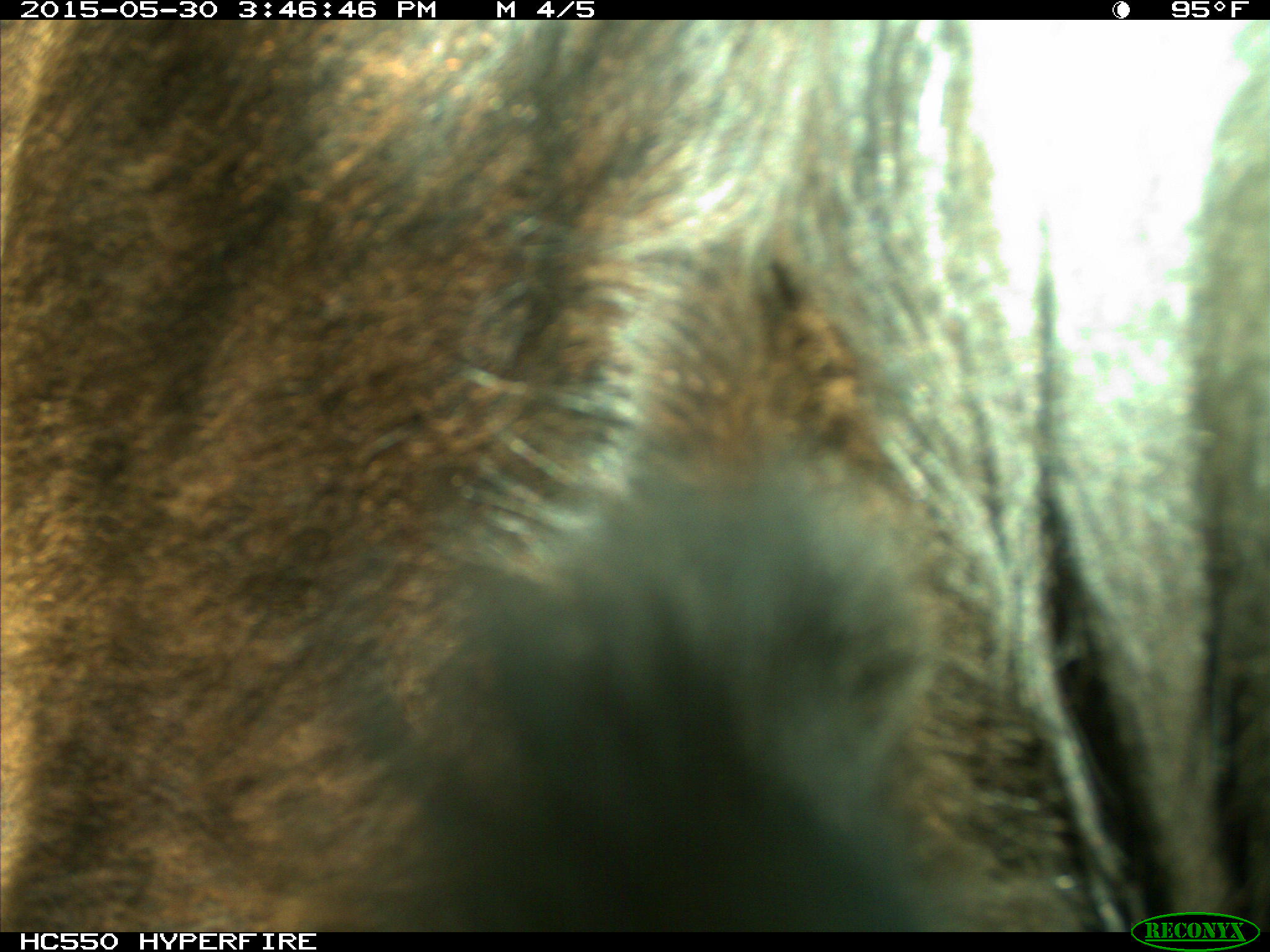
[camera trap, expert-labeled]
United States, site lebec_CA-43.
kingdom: Animalia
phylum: Chordata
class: Mammalia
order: Artiodactyla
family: Bovidae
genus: Bos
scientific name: Bos taurus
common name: domestic cow